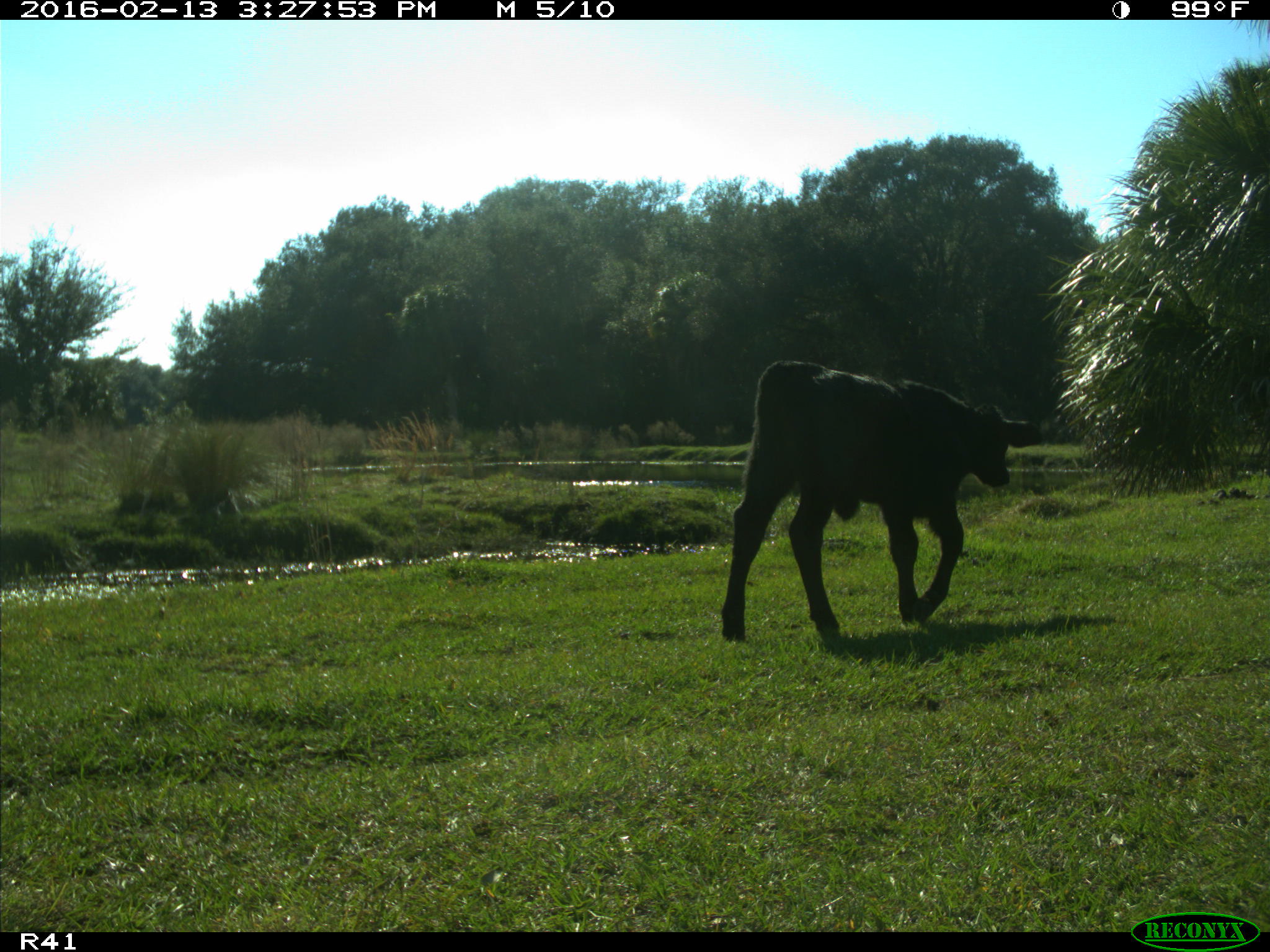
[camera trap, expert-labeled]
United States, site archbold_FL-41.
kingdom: Animalia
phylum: Chordata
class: Mammalia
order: Artiodactyla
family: Bovidae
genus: Bos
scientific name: Bos taurus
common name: domestic cow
Bos taurus (domestic cow).